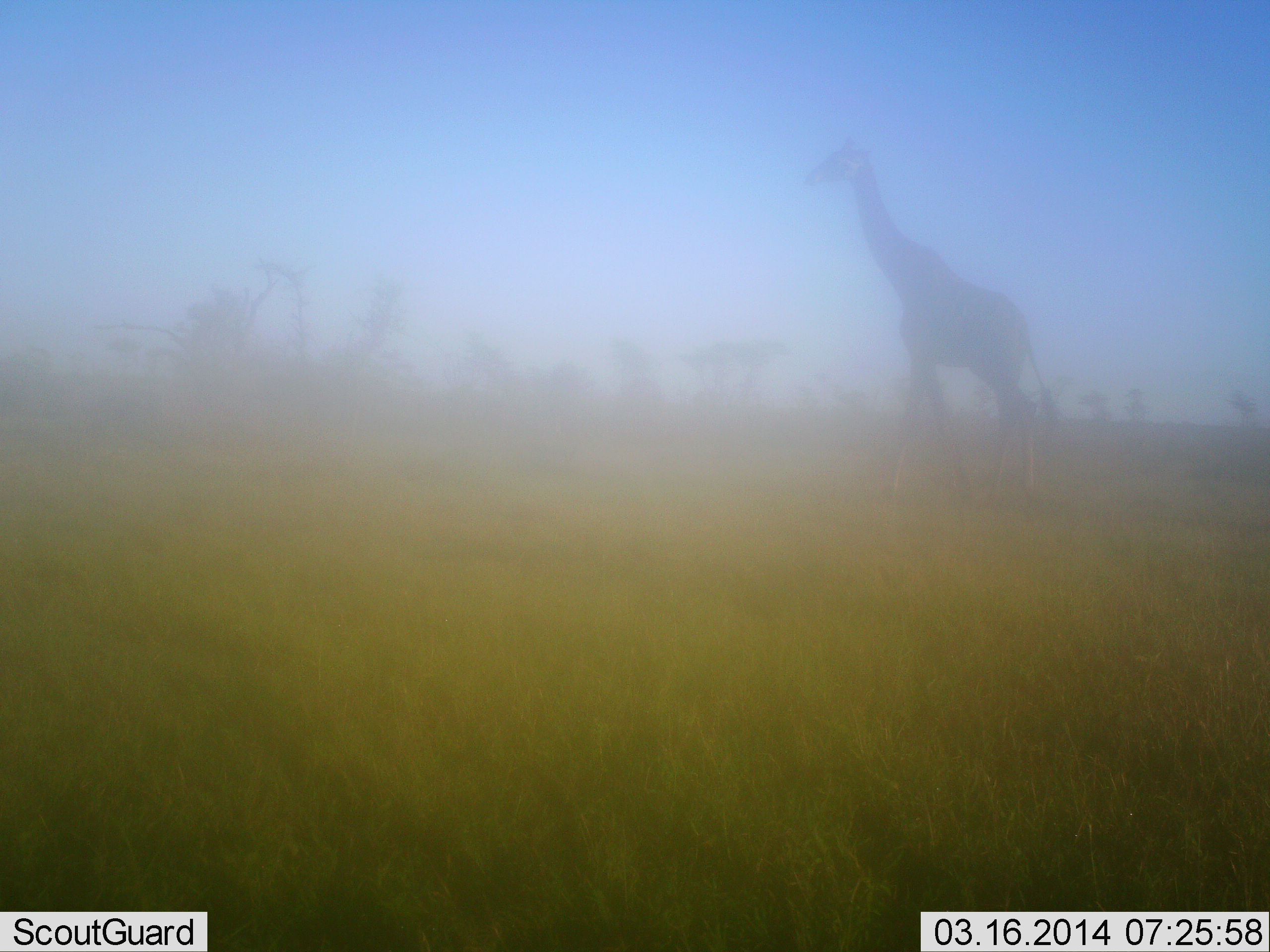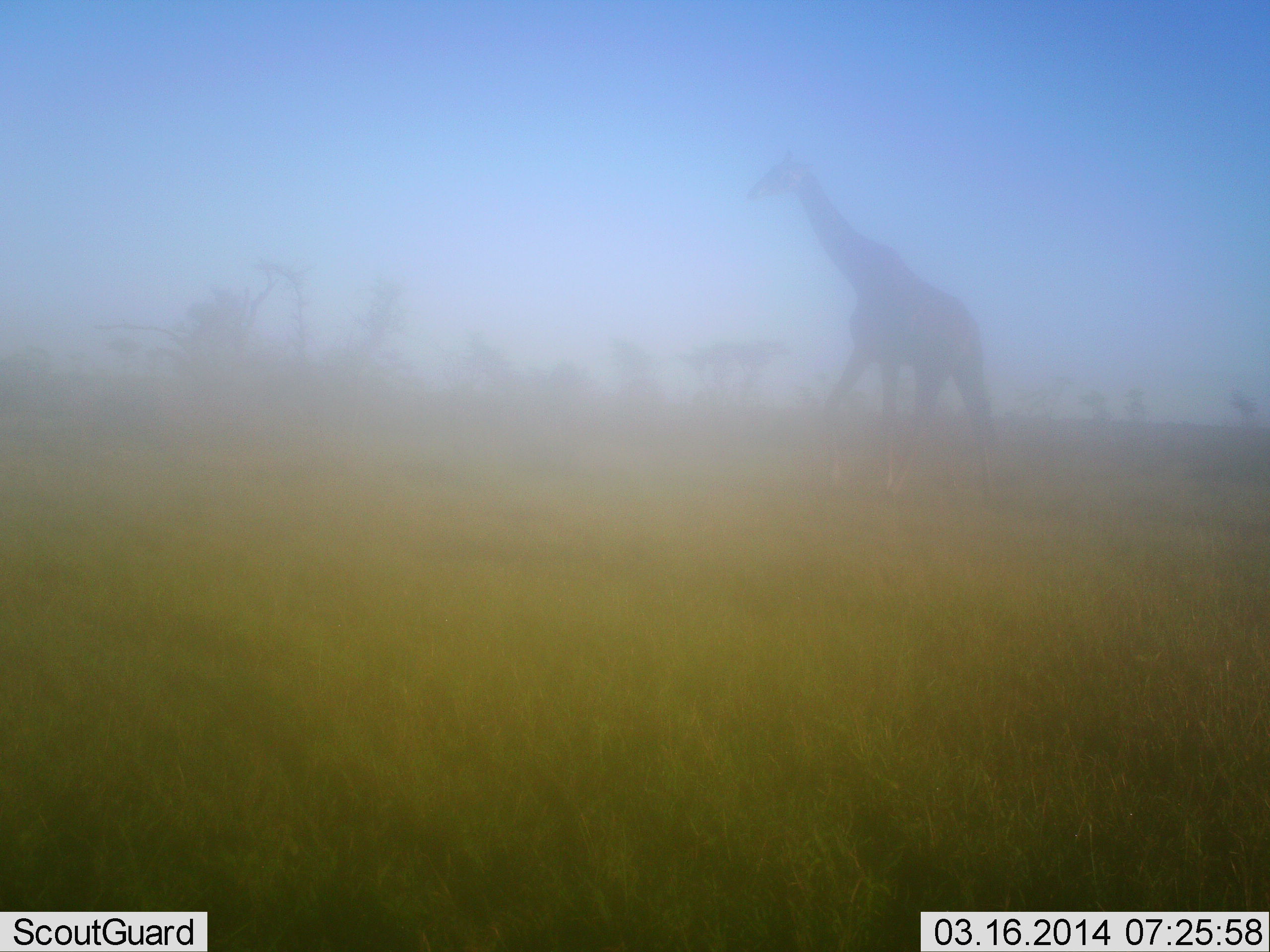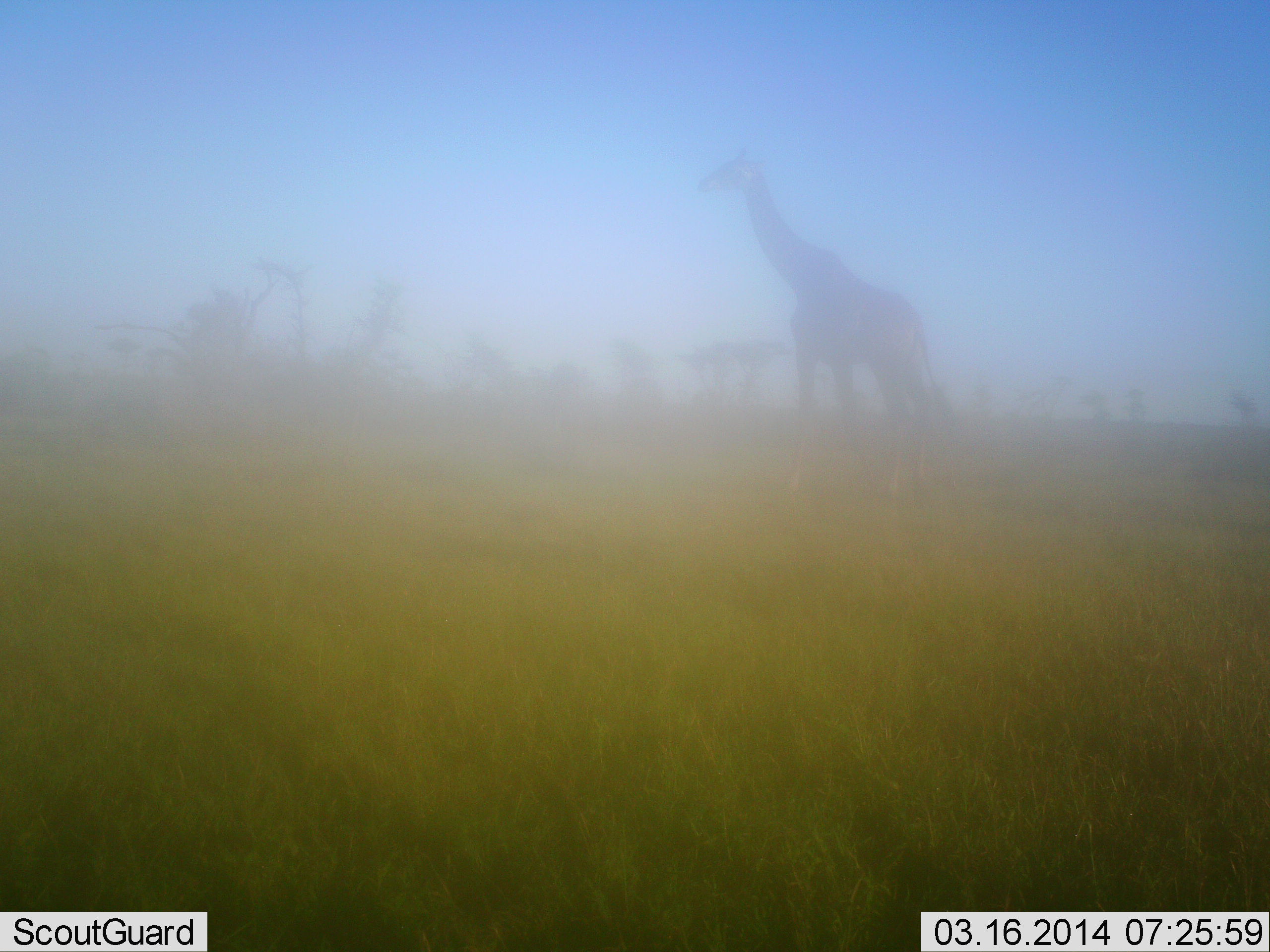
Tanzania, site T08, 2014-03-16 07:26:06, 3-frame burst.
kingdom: Animalia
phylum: Chordata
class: Mammalia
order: Artiodactyla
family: Giraffidae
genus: Giraffa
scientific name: Giraffa camelopardalis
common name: giraffe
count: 1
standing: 5%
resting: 1%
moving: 94%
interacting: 0%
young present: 0%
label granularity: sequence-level